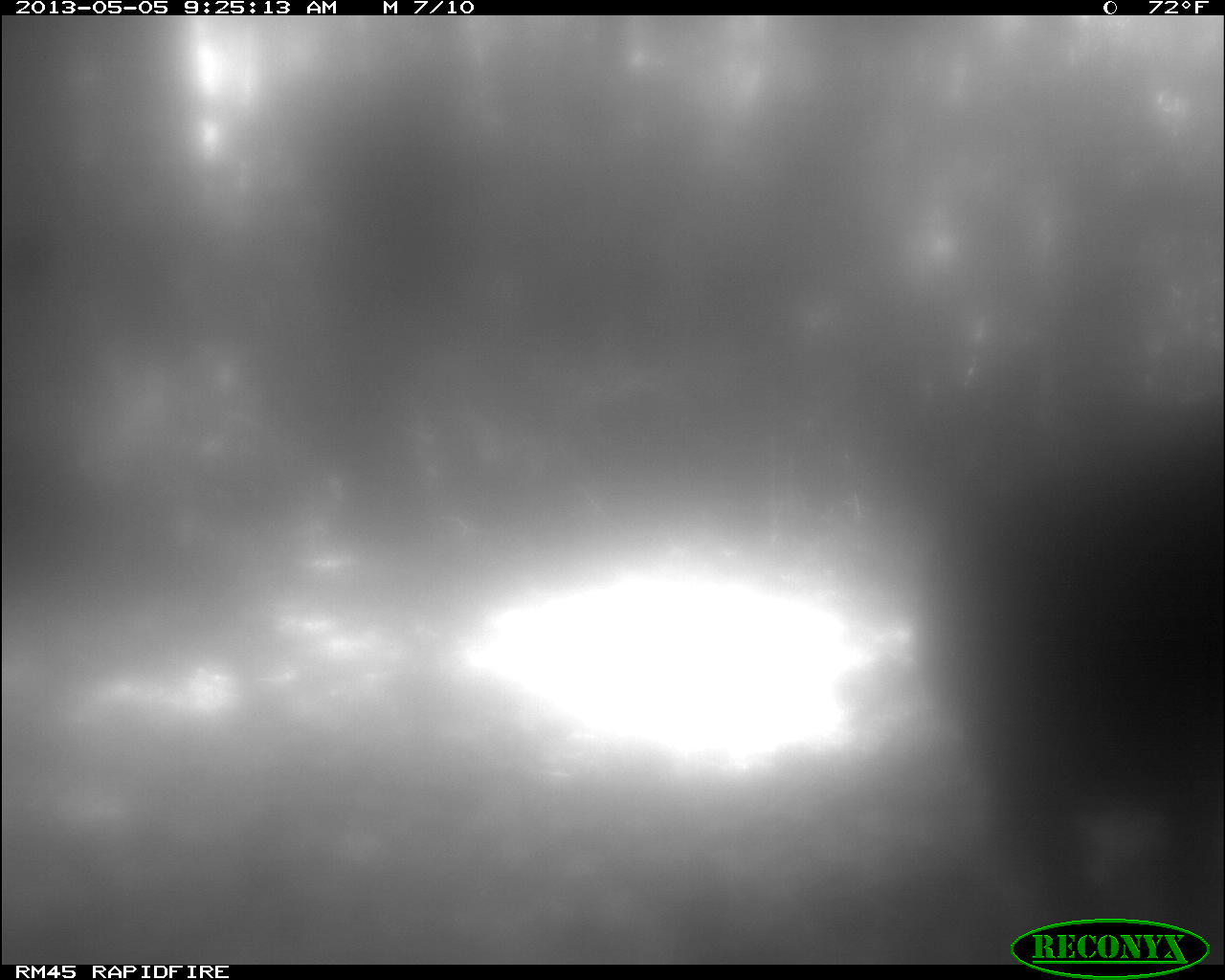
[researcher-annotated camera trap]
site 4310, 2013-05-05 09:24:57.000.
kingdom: Animalia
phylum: Chordata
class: Aves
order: Galliformes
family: Phasianidae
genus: Meleagris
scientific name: Meleagris ocellata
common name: ocellated turkey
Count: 2.